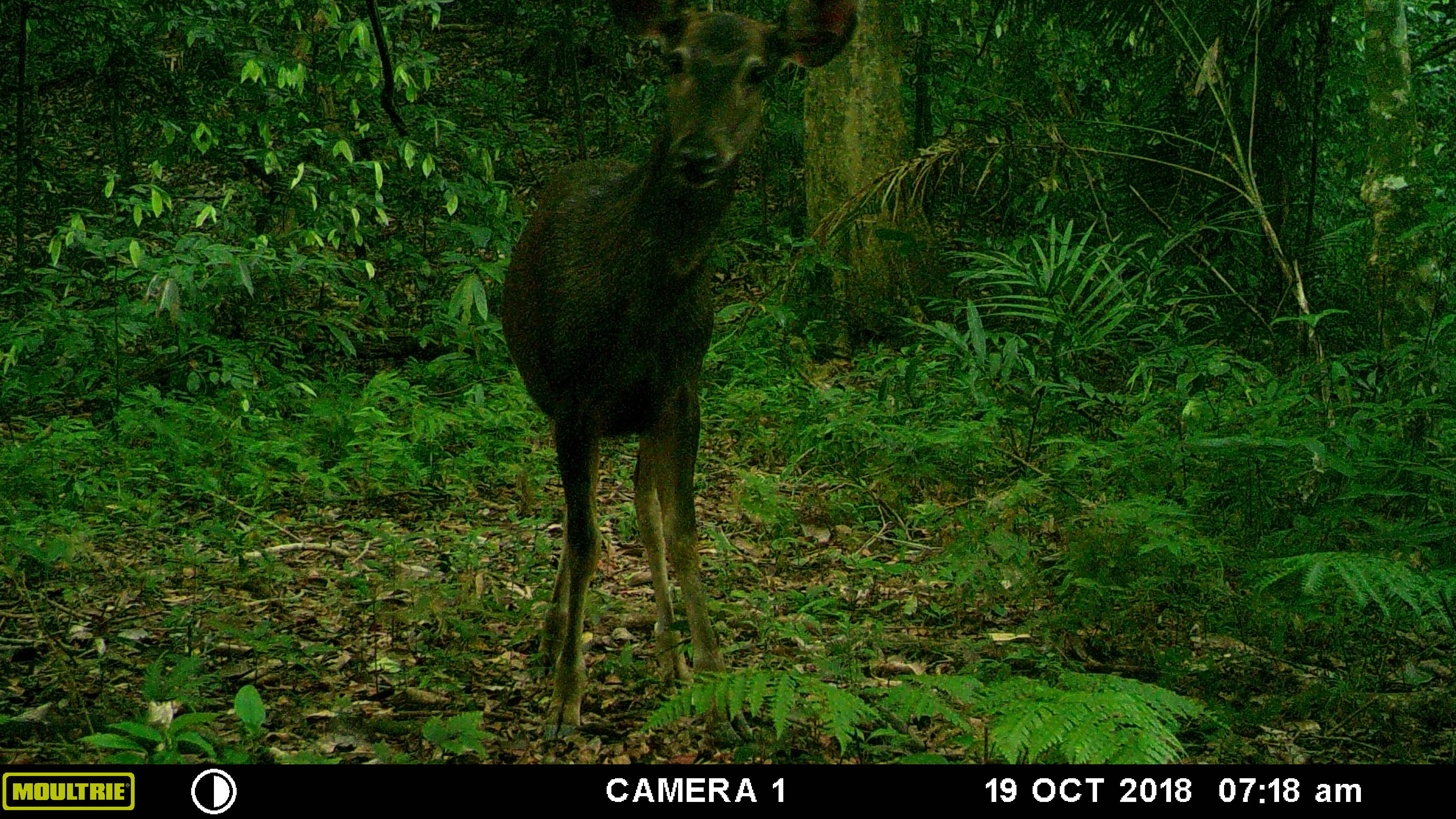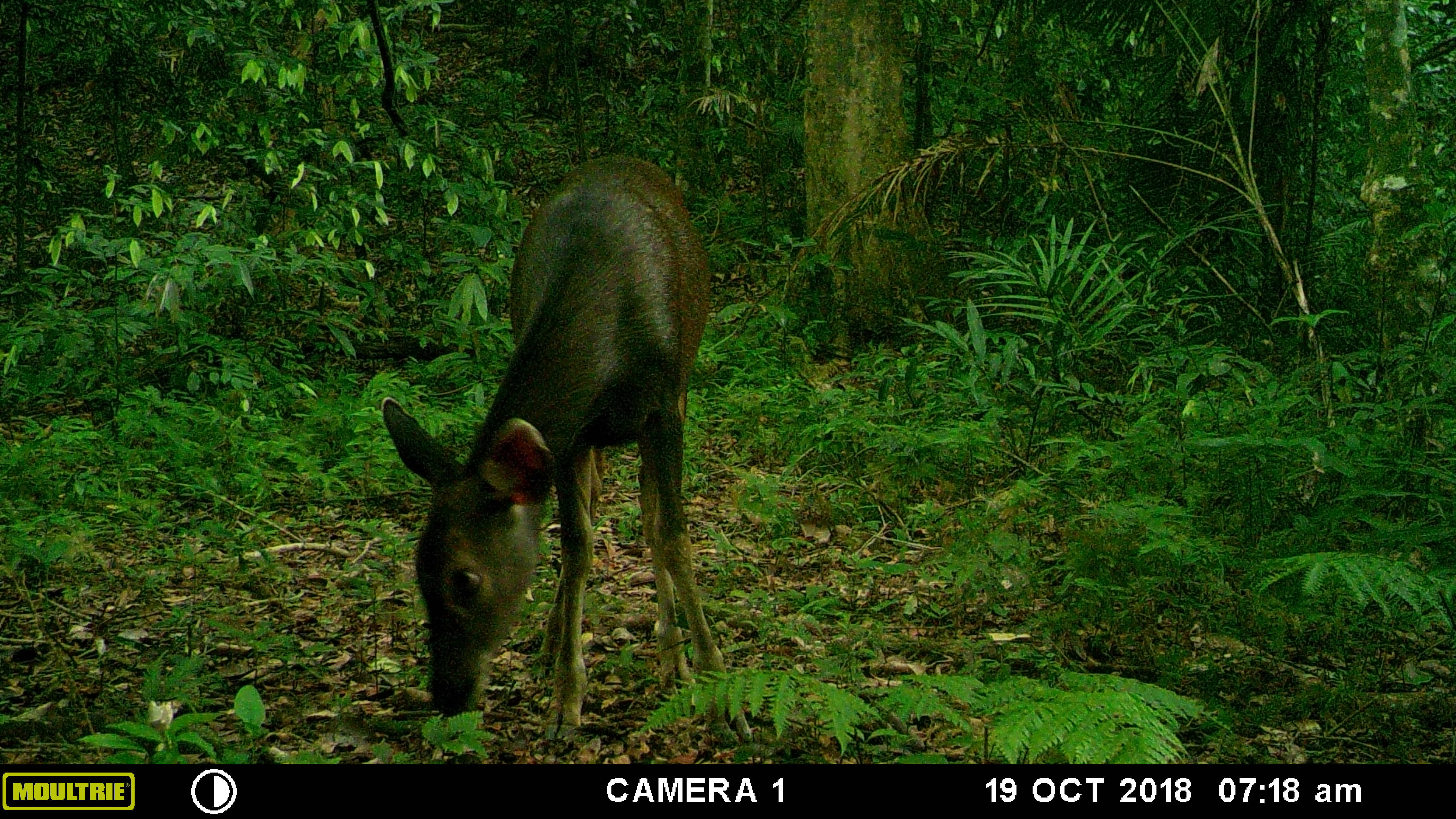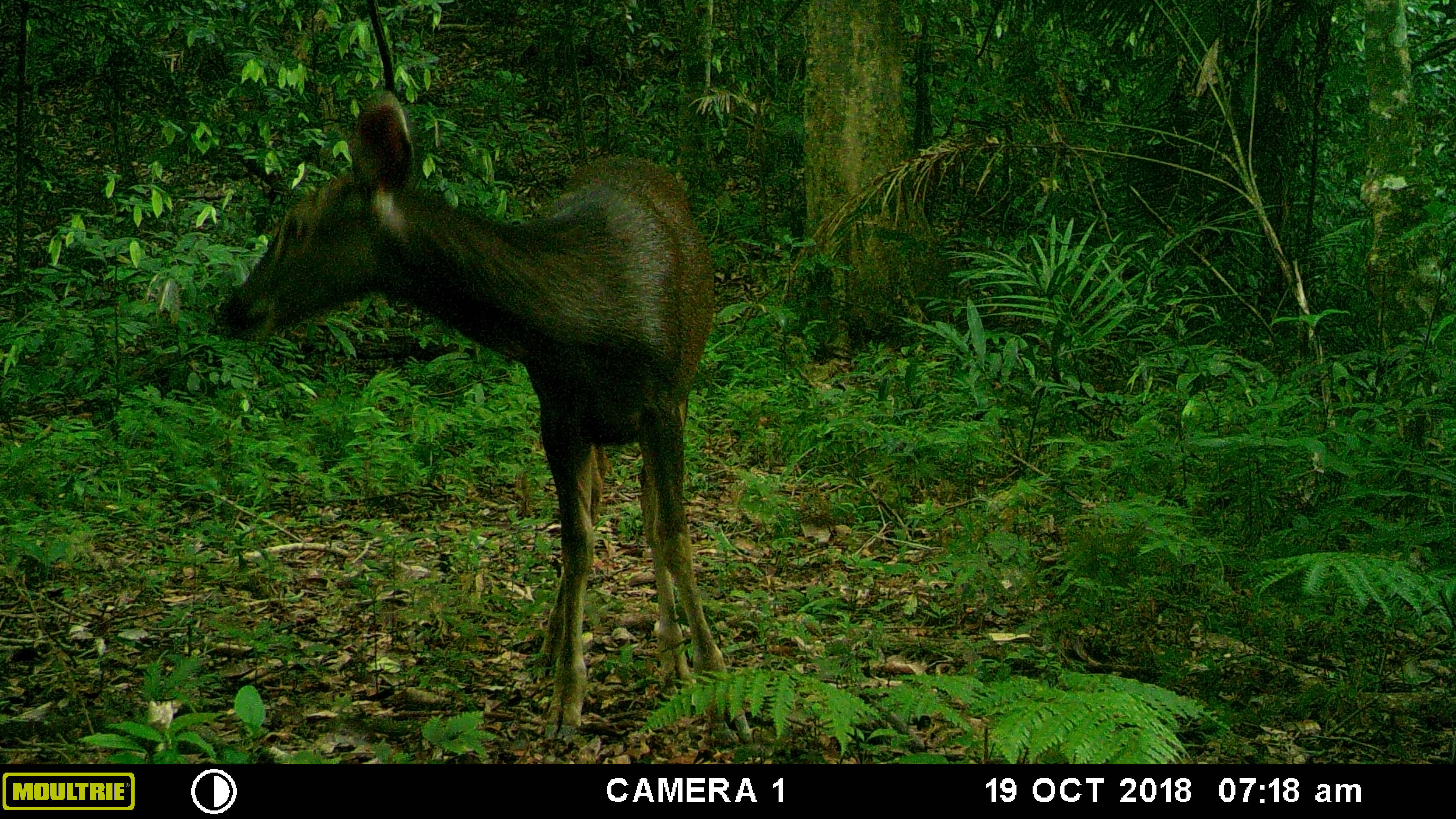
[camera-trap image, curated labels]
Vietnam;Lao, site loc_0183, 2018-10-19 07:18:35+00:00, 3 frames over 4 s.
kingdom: Animalia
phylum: Chordata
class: Mammalia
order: Artiodactyla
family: Cervidae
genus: Rusa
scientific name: Rusa unicolor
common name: sambar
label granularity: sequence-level